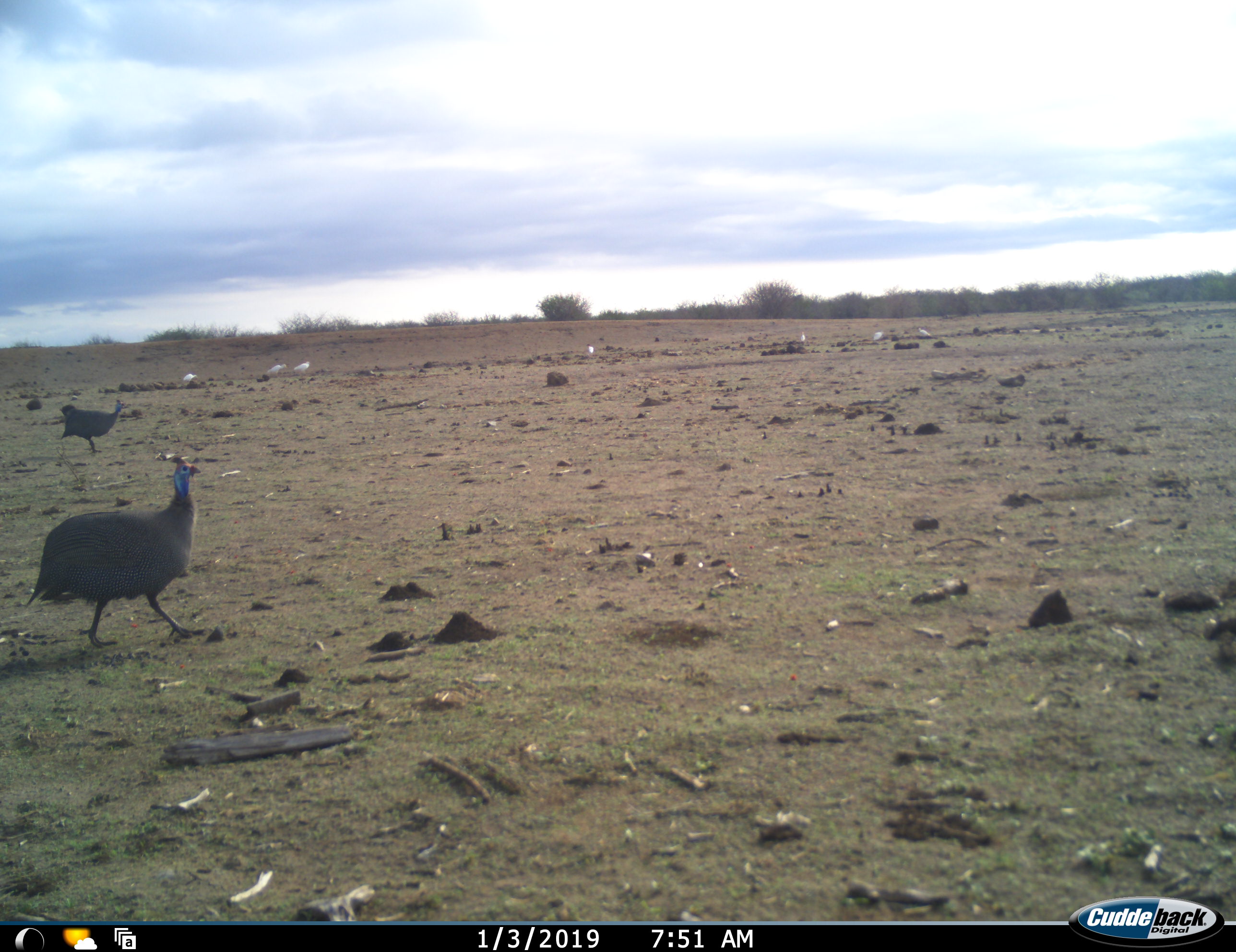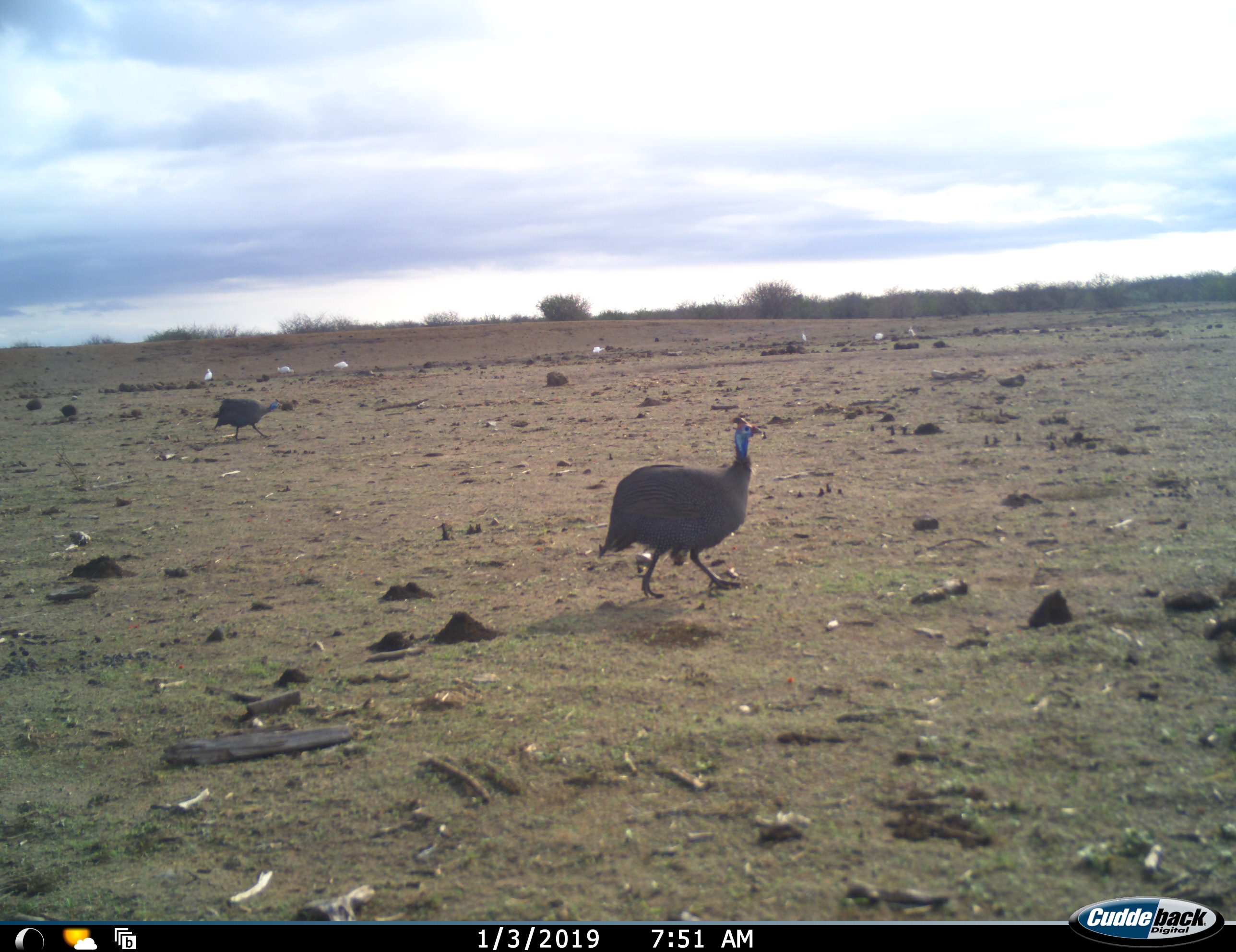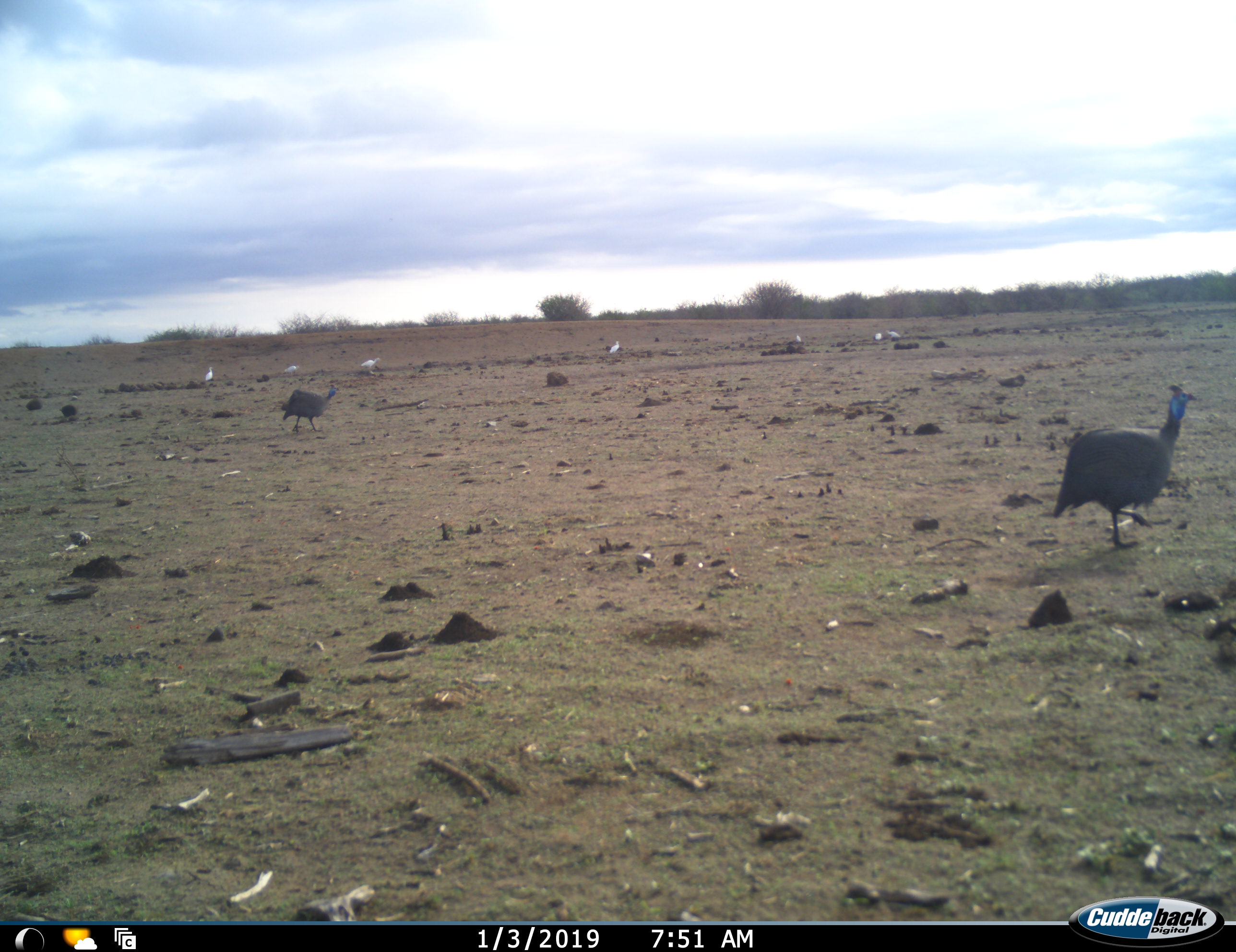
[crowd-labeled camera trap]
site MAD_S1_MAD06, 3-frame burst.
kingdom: Animalia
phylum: Chordata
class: Aves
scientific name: Aves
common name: bird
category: birdother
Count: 6.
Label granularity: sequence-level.